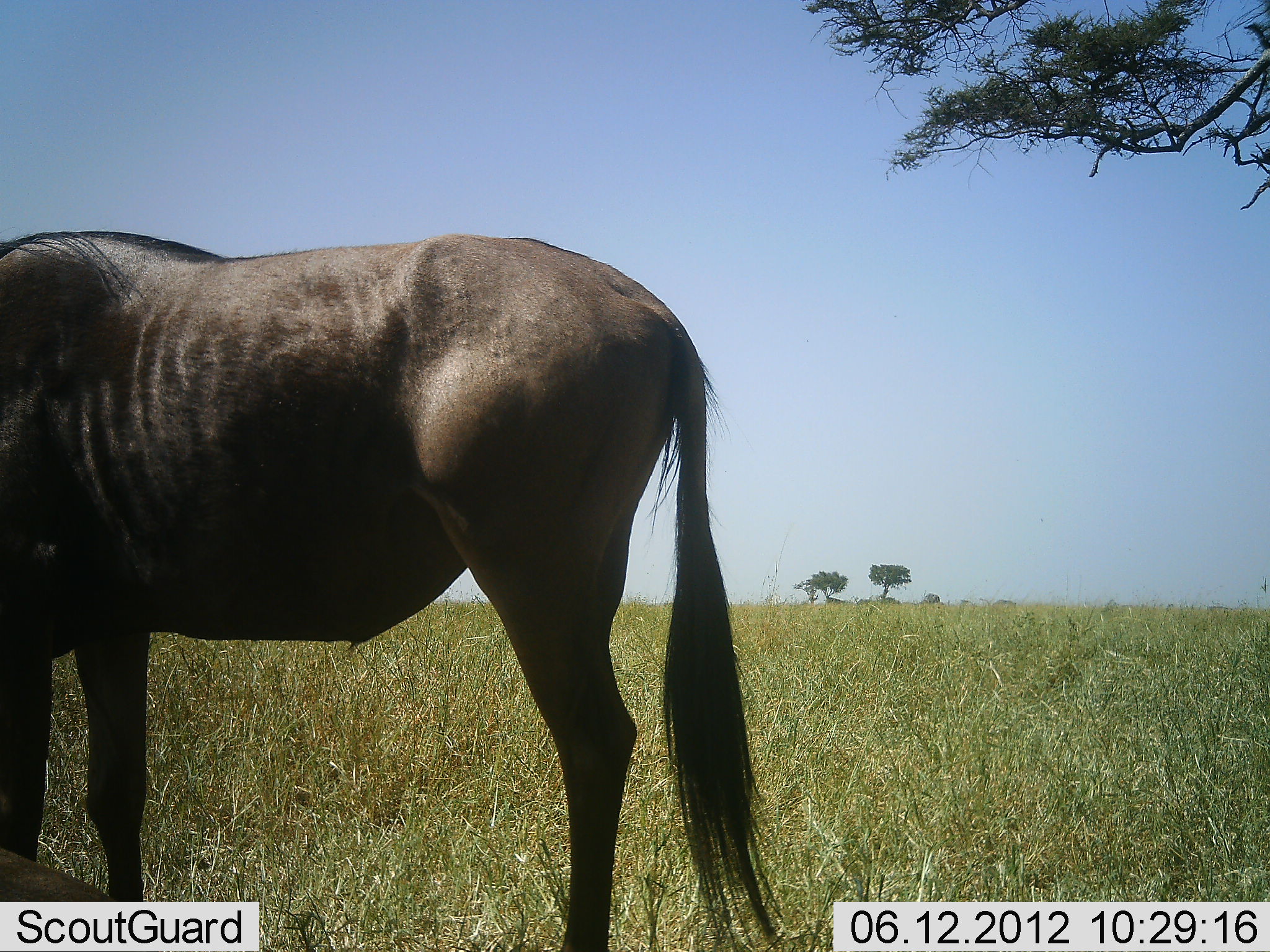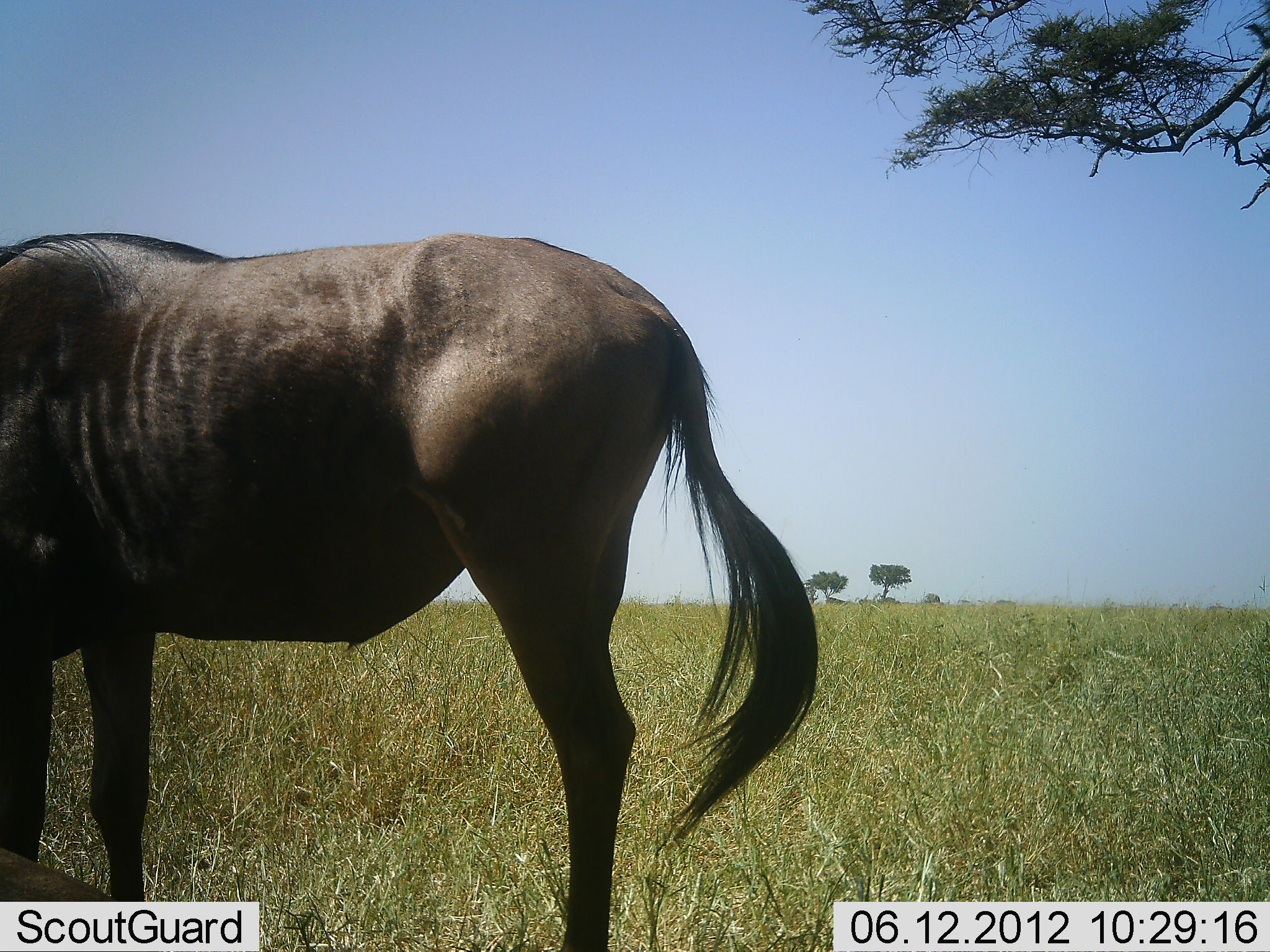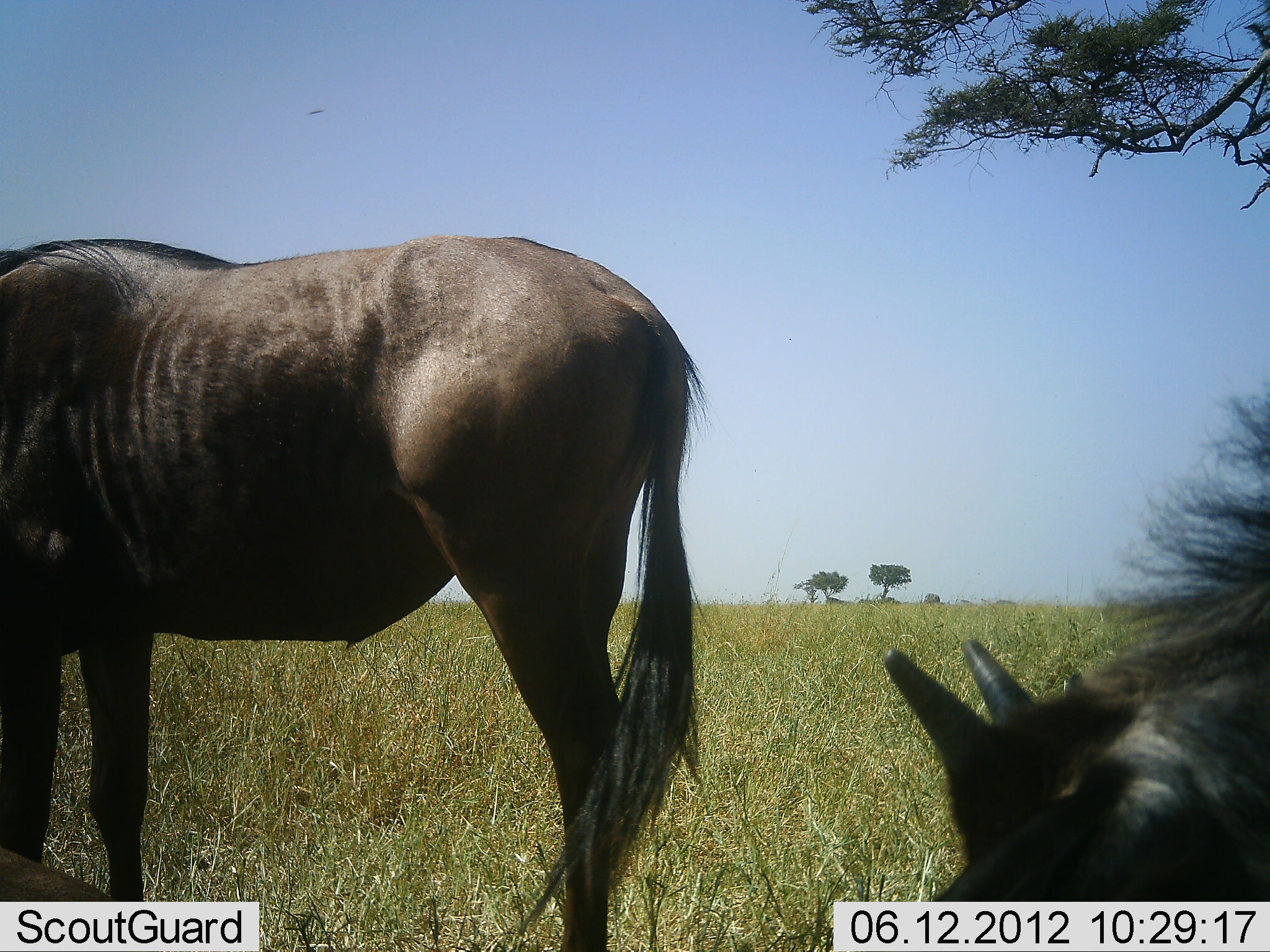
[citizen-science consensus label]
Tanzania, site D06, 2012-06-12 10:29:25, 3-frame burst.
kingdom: Animalia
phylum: Chordata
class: Mammalia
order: Artiodactyla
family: Bovidae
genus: Connochaetes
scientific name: Connochaetes taurinus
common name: blue wildebeest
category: wildebeest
Wildebeest (blue wildebeest) (Connochaetes taurinus), count 2. Behavior (volunteer vote fractions): standing 90%, resting 20%, moving 10%, interacting 0%. Young present (vote fraction): 10%. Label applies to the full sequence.